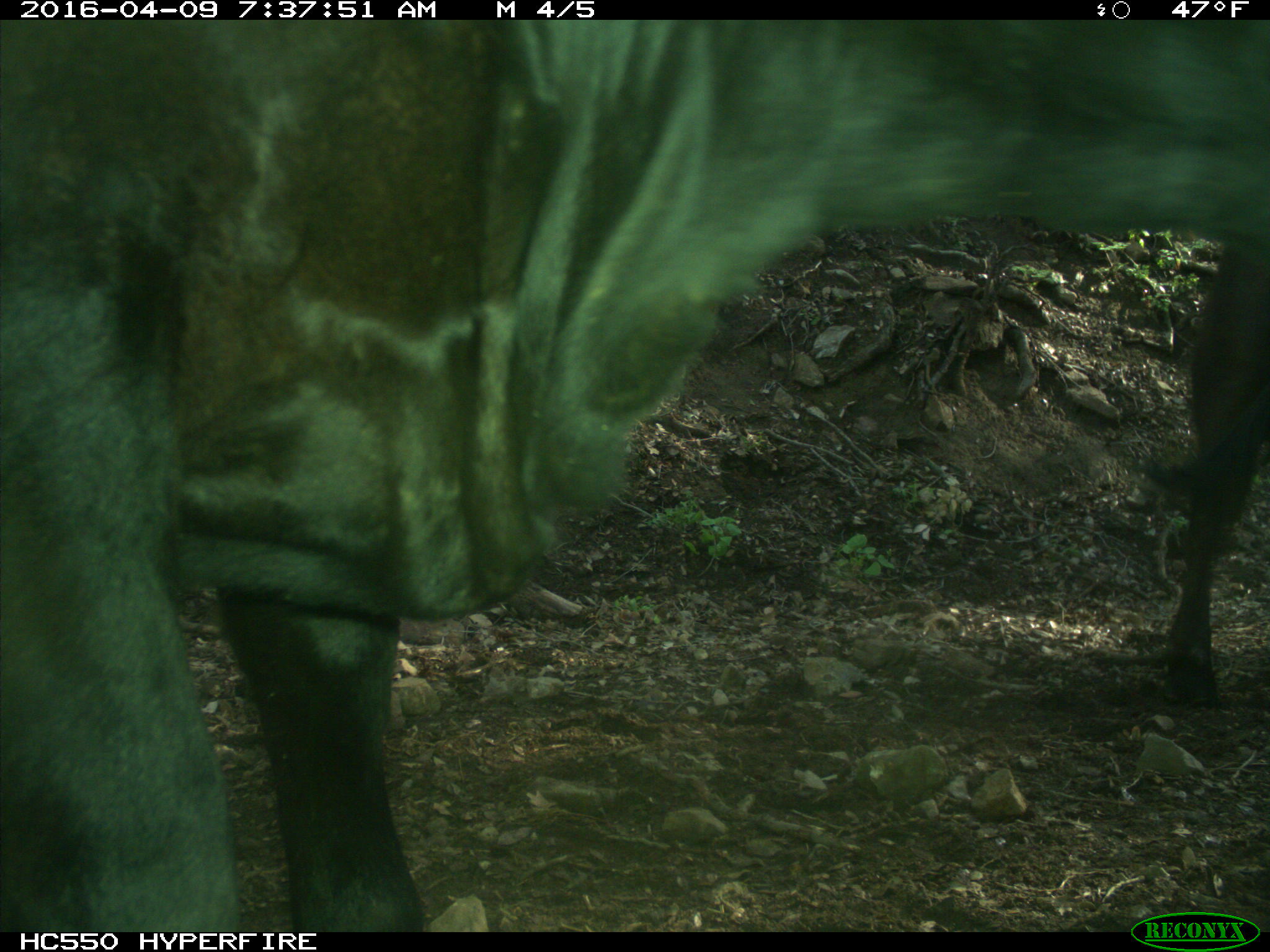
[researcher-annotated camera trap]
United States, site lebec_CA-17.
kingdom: Animalia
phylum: Chordata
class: Mammalia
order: Artiodactyla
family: Bovidae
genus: Bos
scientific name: Bos taurus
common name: domestic cow